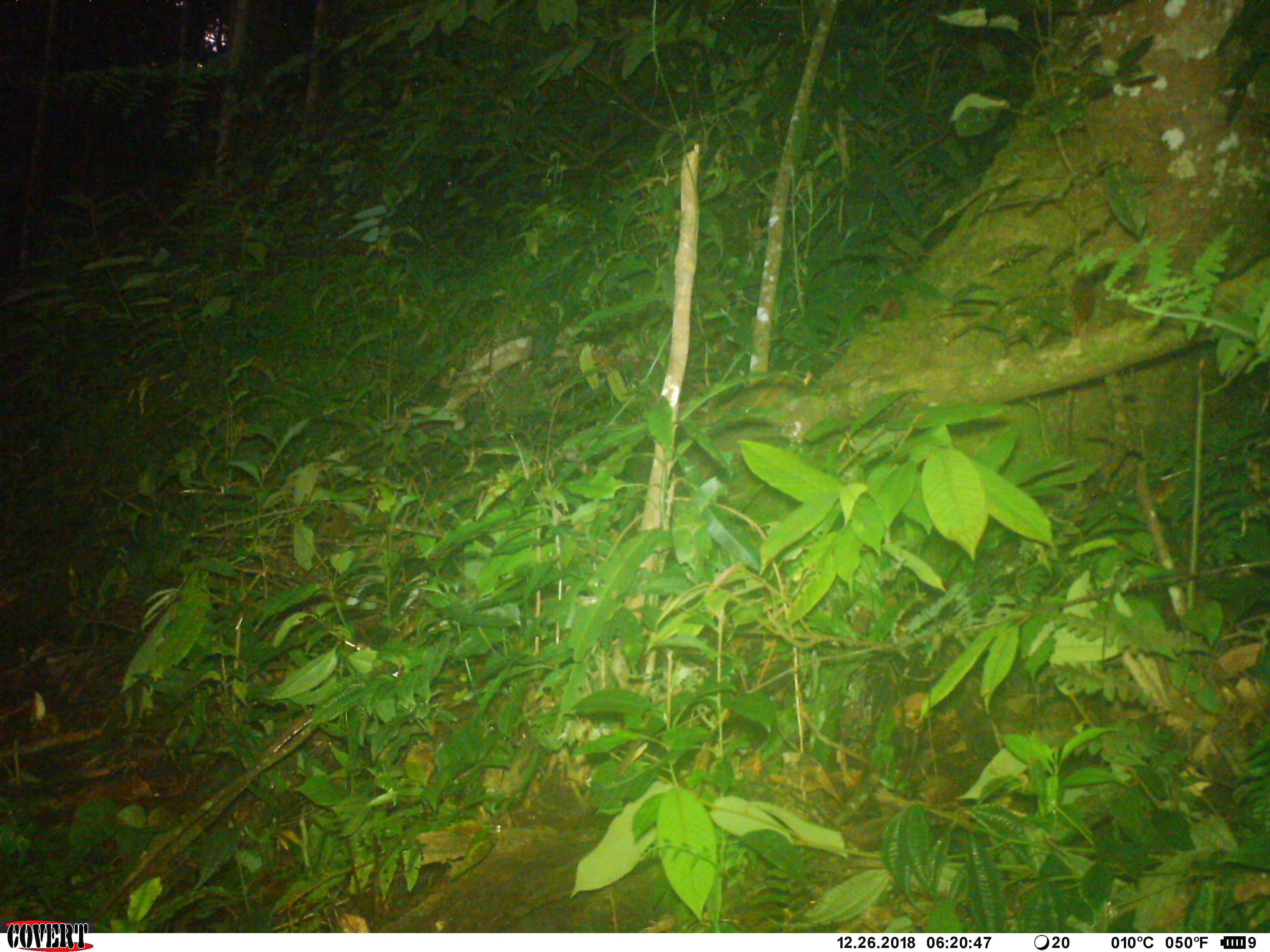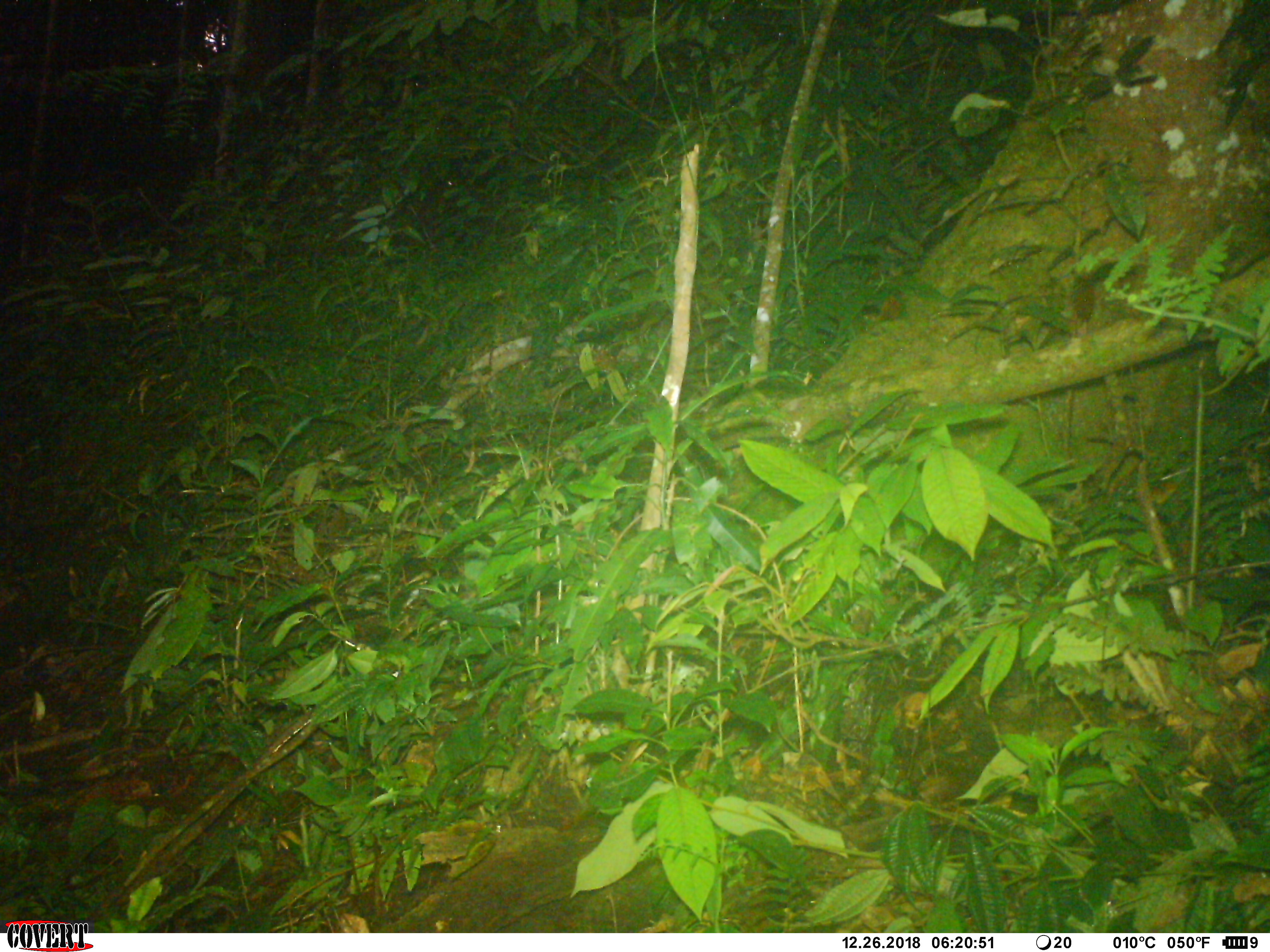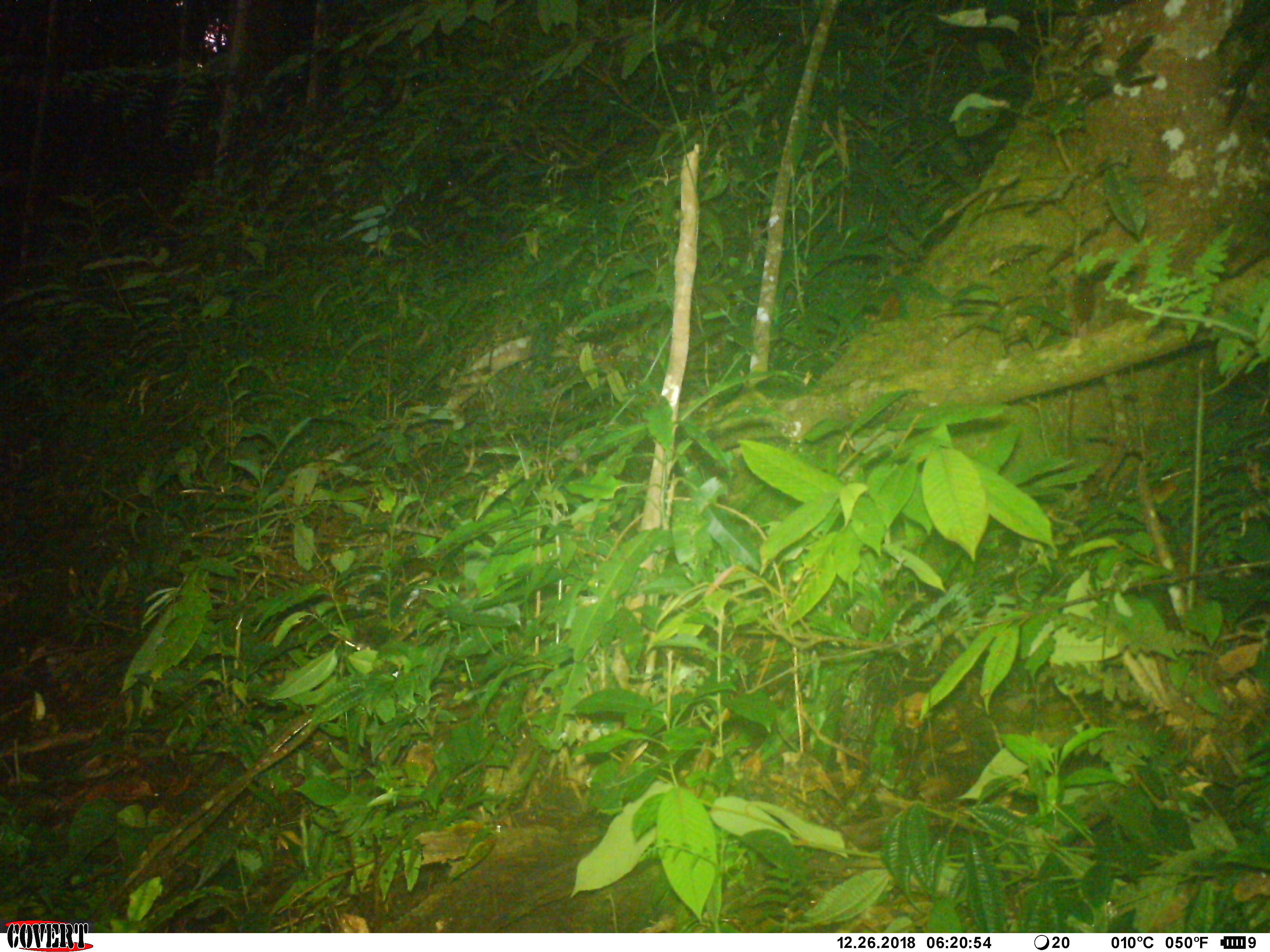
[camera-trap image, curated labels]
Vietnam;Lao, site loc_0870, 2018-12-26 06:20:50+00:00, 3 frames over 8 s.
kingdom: Animalia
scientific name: Animalia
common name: animal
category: unidentified animal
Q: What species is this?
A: Unidentified animal (animal) (Animalia).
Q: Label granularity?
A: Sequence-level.